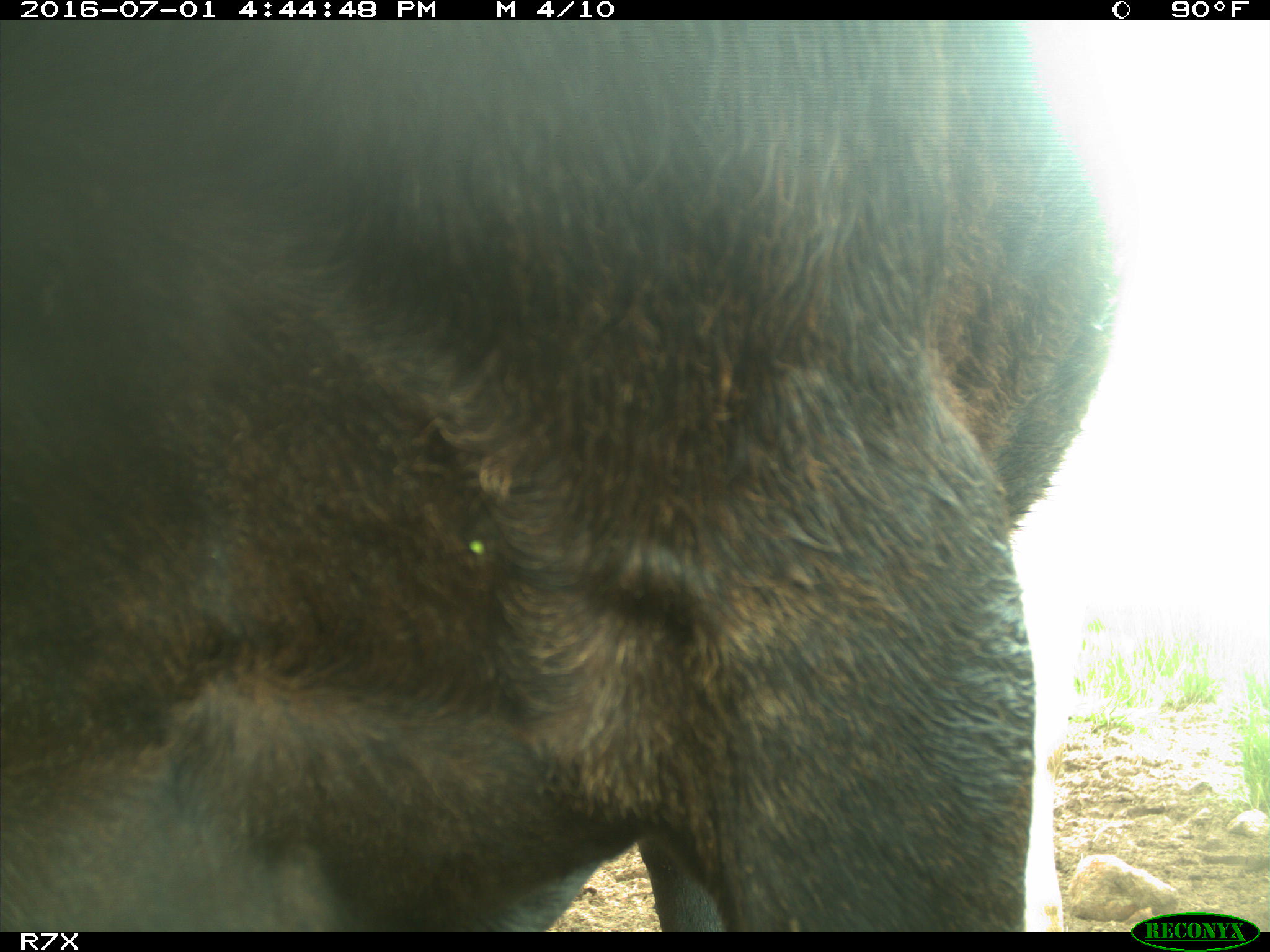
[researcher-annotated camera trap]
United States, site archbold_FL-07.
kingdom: Animalia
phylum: Chordata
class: Mammalia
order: Artiodactyla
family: Bovidae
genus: Bos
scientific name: Bos taurus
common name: domestic cow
Bos taurus (domestic cow).